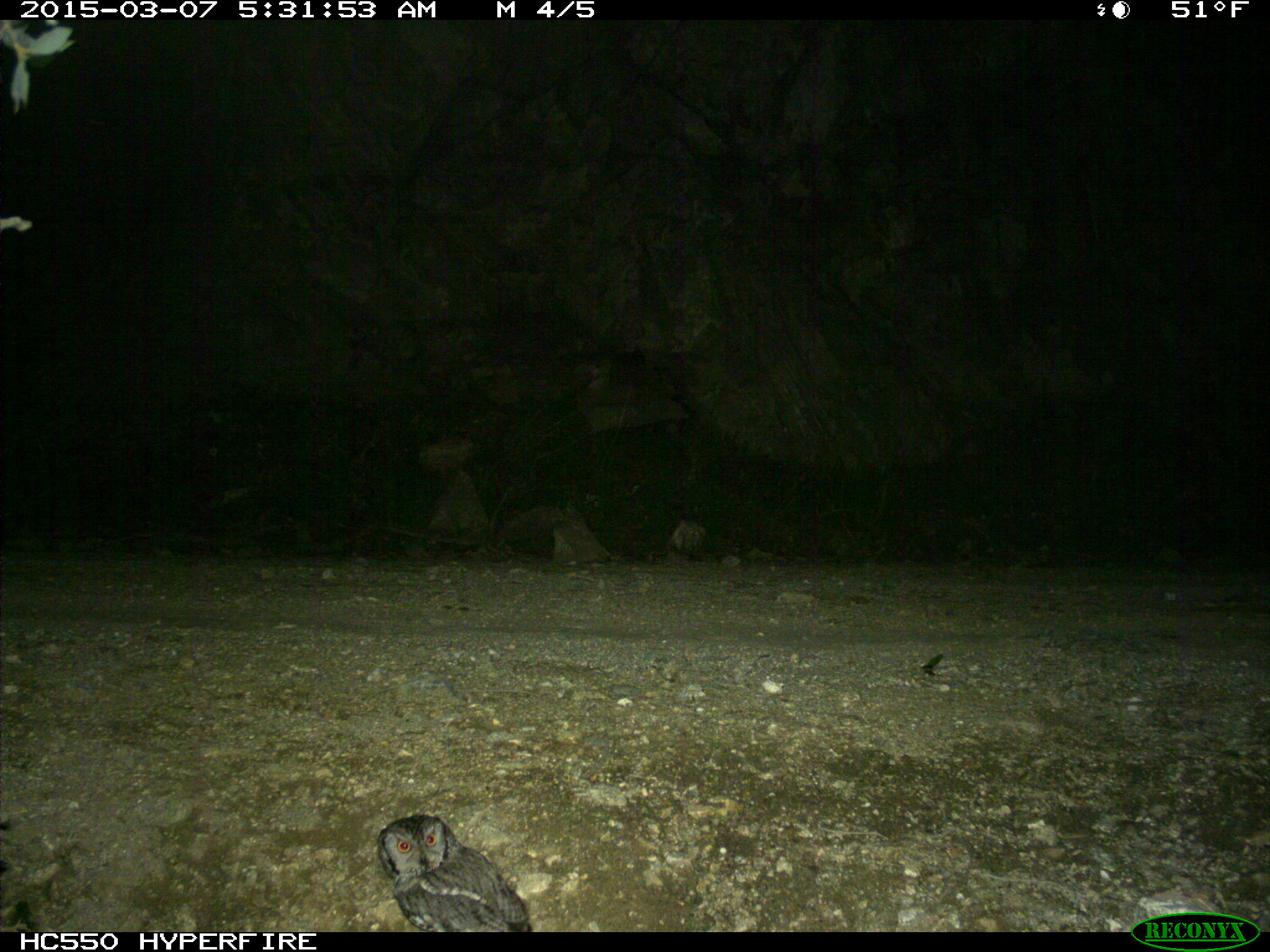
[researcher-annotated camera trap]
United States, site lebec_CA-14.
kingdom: Animalia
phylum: Chordata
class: Aves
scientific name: Aves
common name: birds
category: unidentified bird